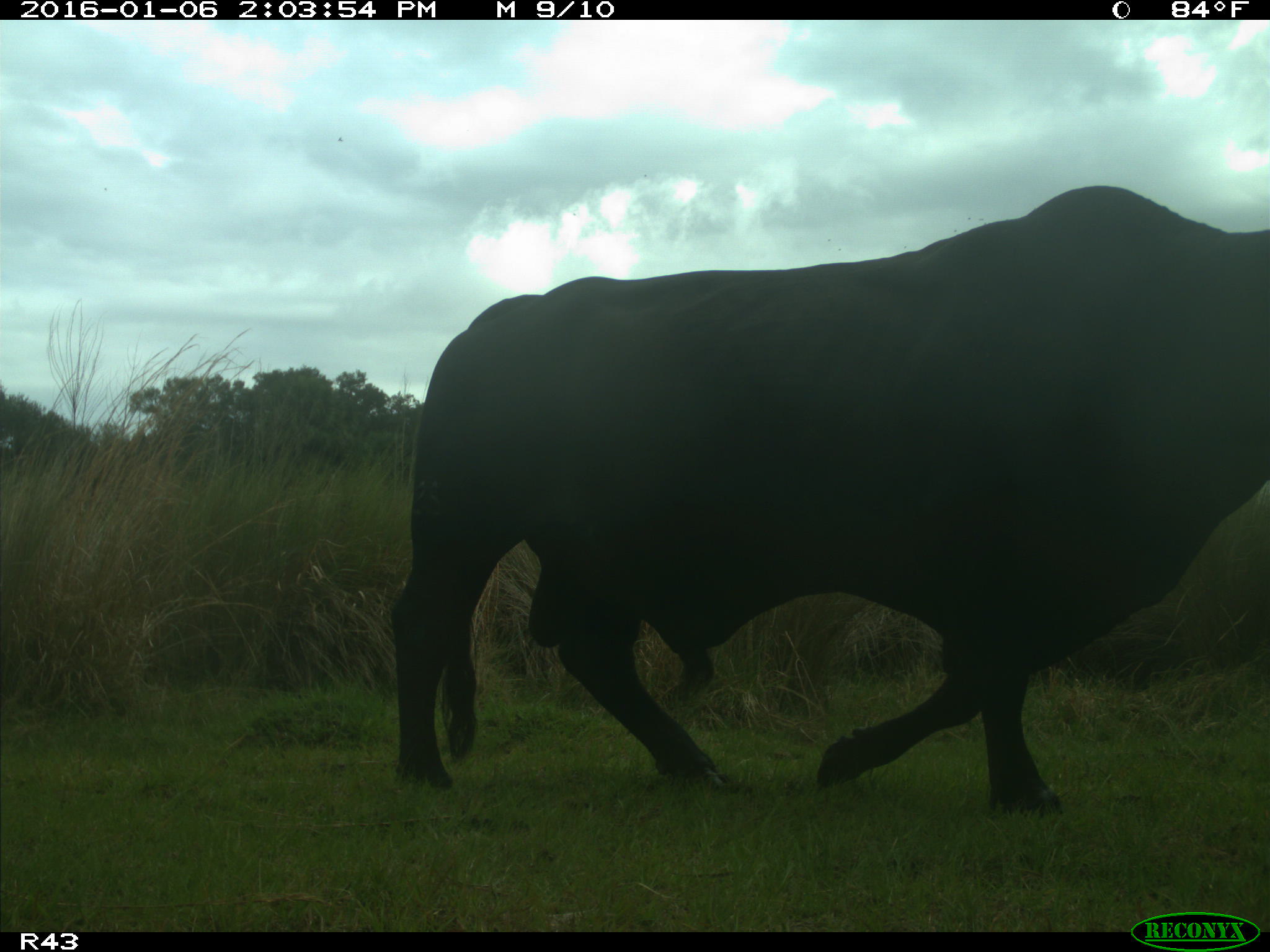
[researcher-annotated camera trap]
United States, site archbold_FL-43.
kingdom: Animalia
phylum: Chordata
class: Mammalia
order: Artiodactyla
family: Bovidae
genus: Bos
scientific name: Bos taurus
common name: domestic cow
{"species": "Bos taurus (domestic cow)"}